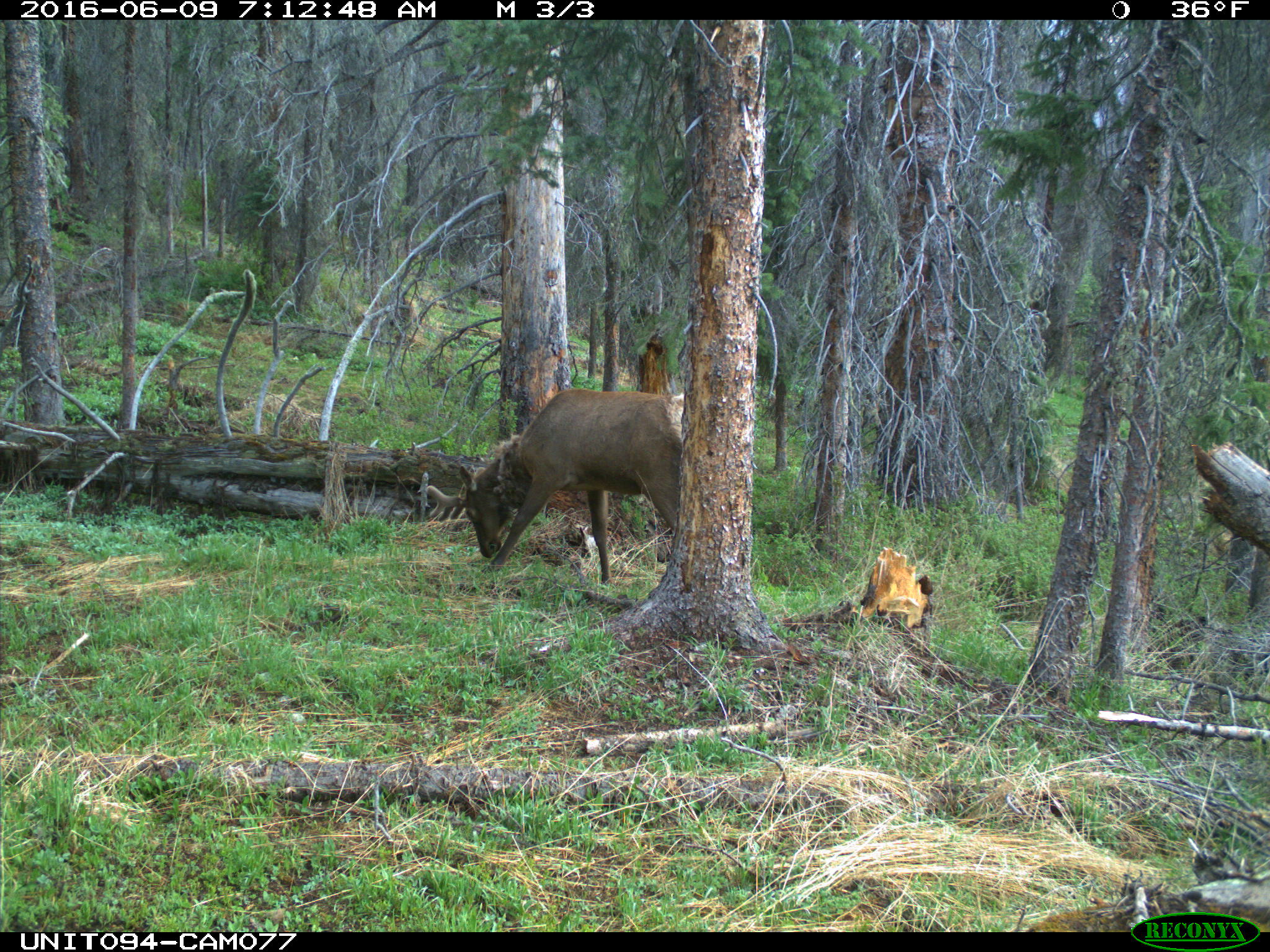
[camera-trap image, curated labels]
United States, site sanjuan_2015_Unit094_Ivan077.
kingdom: Animalia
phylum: Chordata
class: Mammalia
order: Artiodactyla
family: Cervidae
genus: Cervus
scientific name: Cervus elaphus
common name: red deer